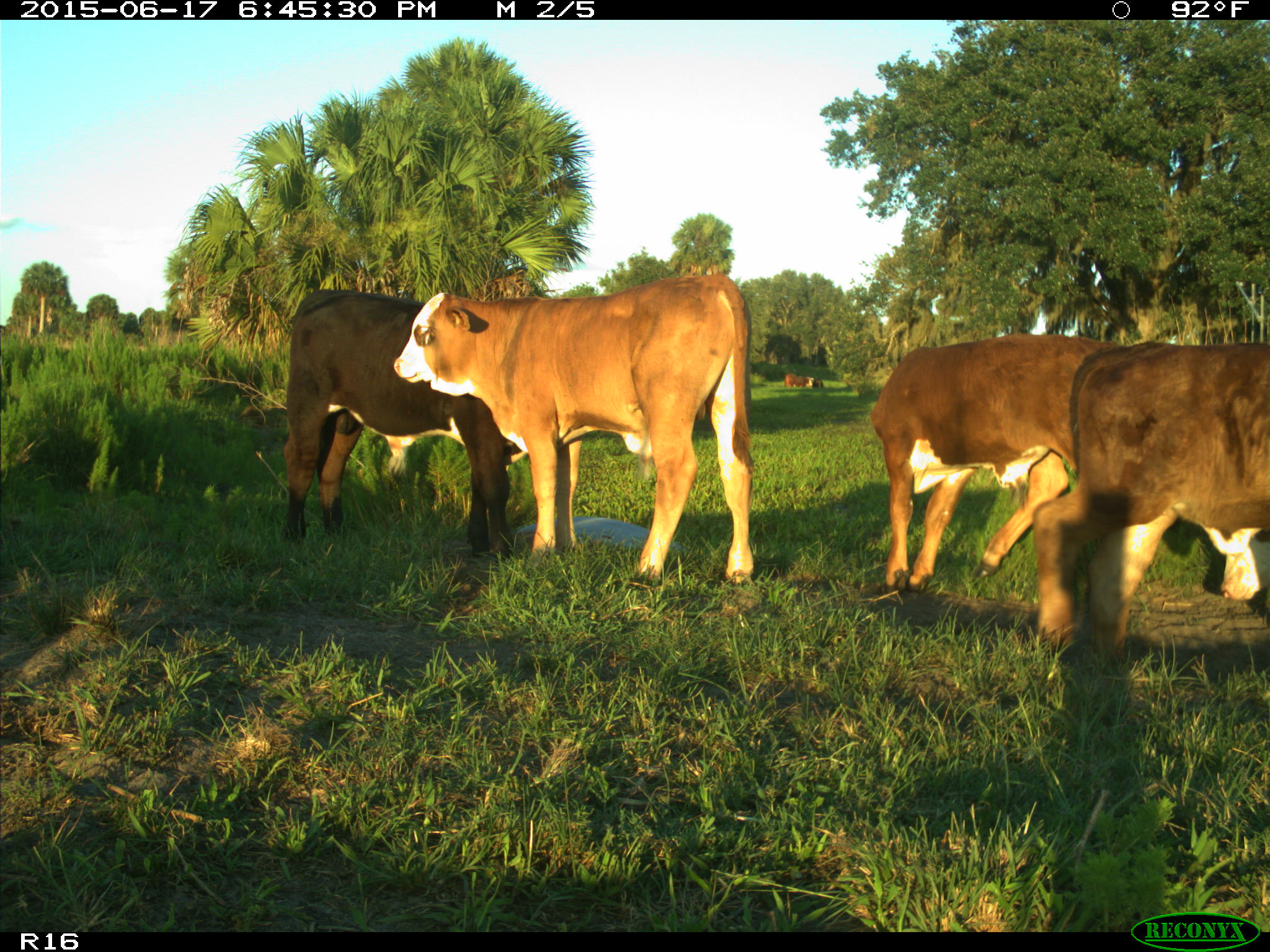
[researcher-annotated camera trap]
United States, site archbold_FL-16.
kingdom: Animalia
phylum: Chordata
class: Mammalia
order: Artiodactyla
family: Bovidae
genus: Bos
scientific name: Bos taurus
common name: domestic cow